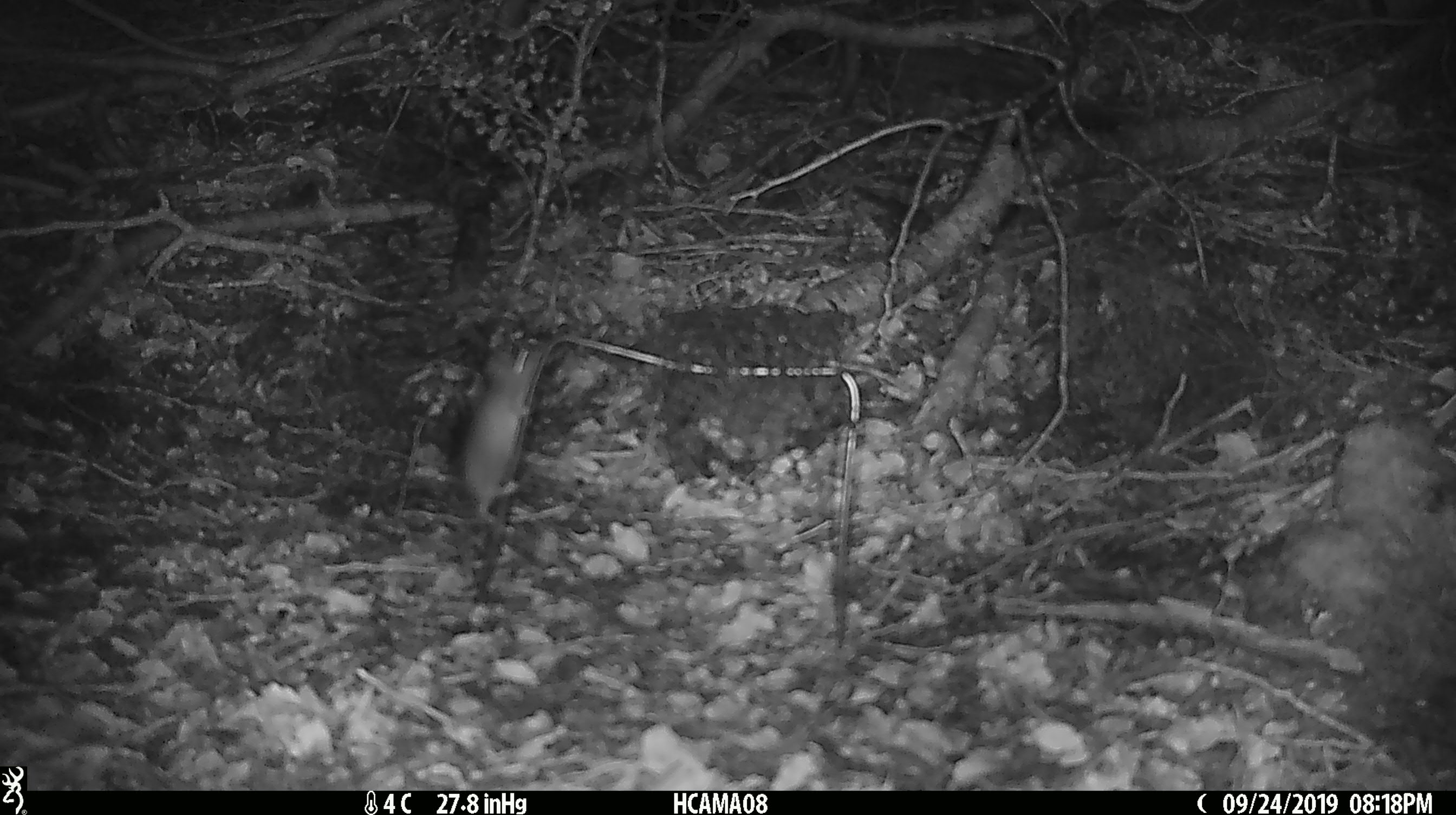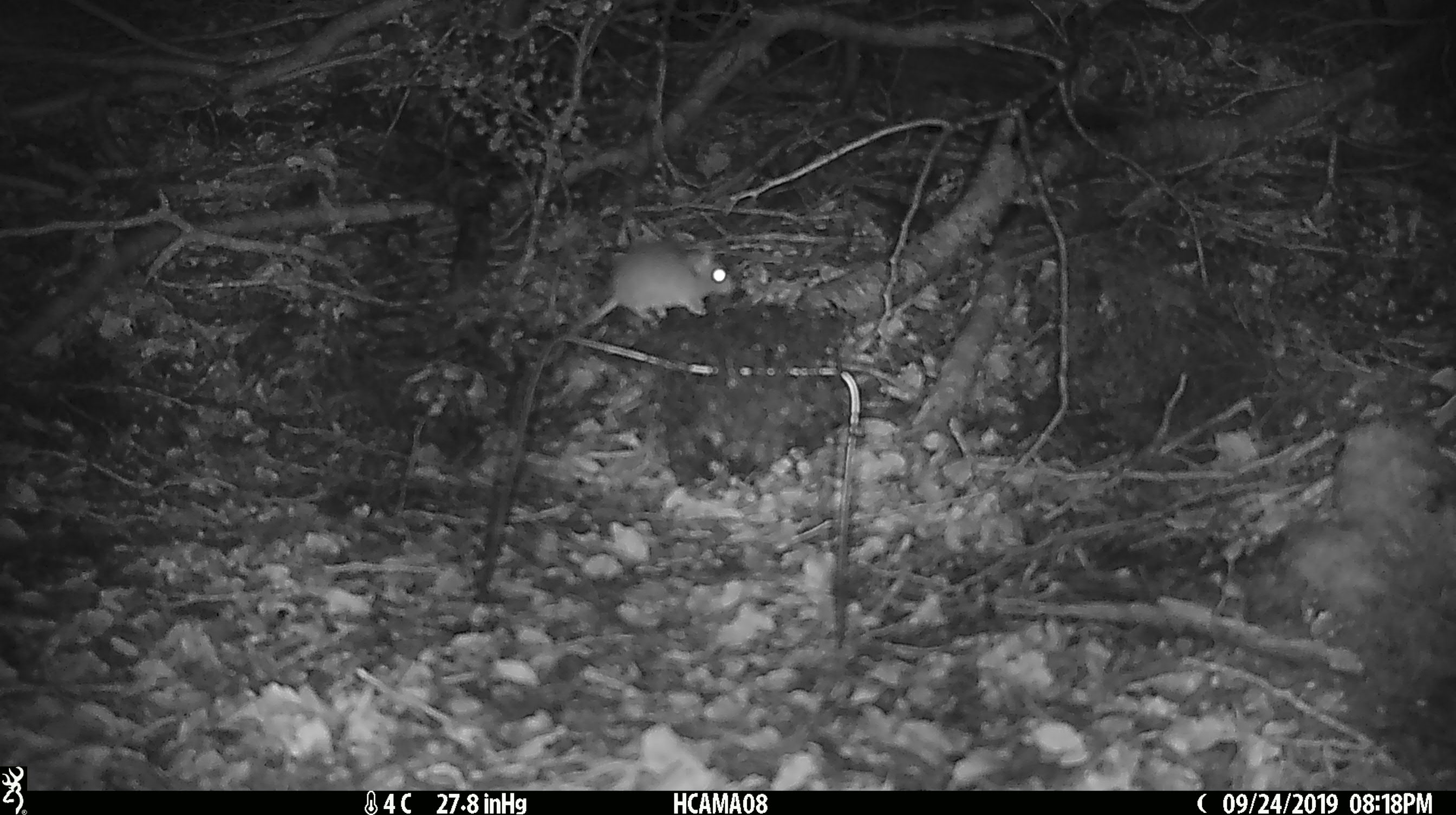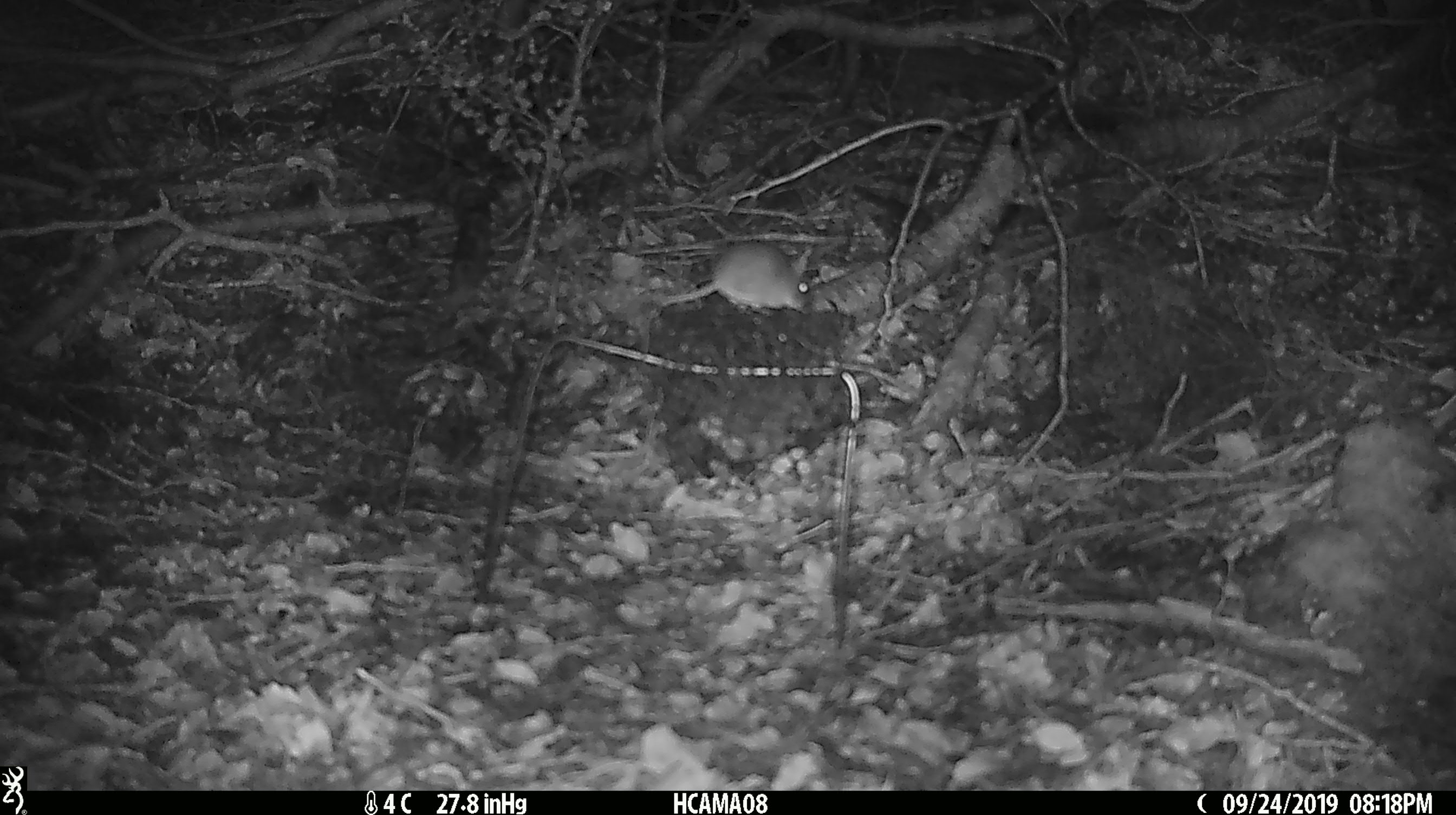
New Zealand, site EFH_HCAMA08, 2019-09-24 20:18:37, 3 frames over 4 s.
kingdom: Animalia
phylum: Chordata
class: Mammalia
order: Rodentia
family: Muridae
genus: Mus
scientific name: Mus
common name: mouse